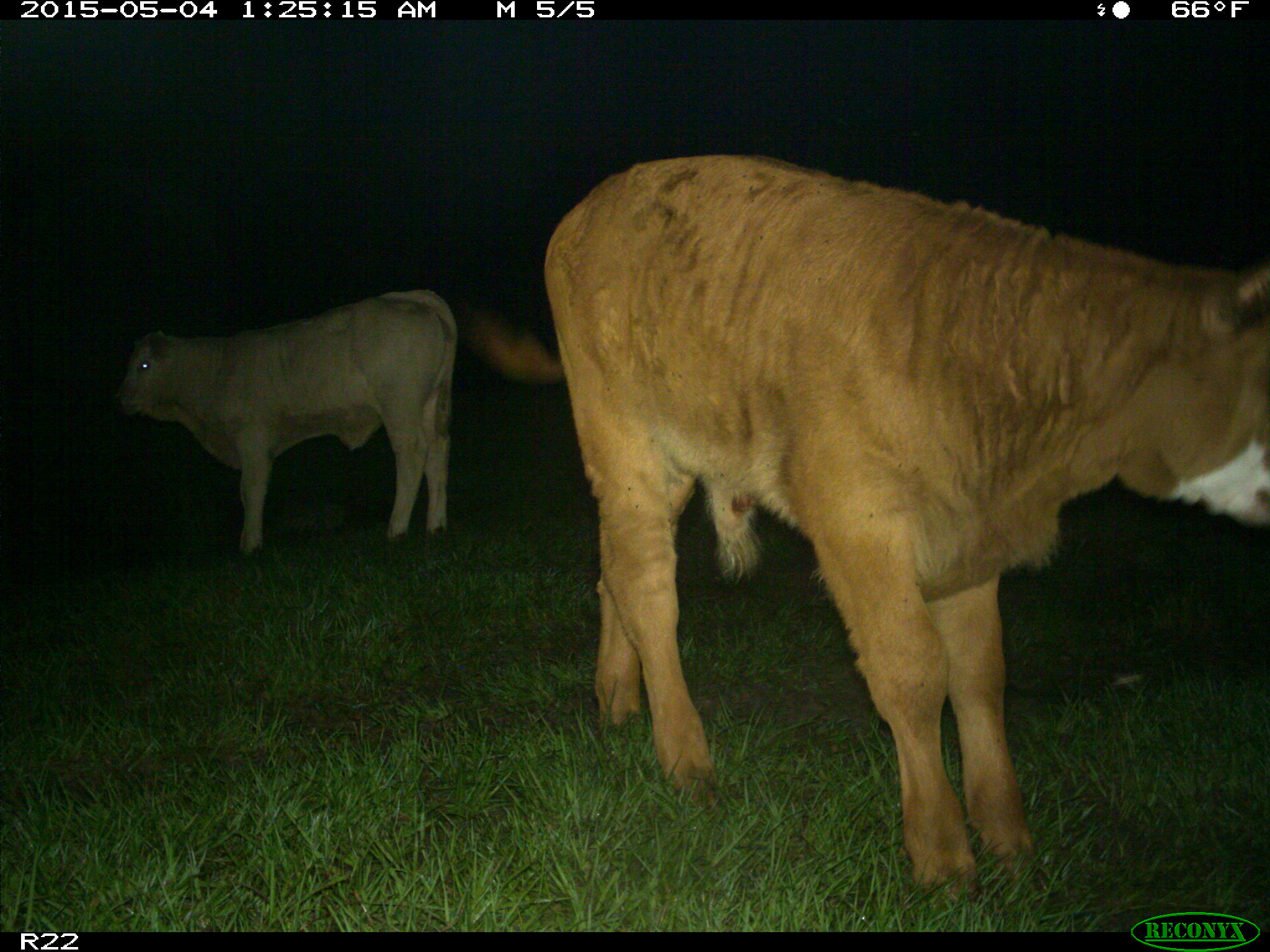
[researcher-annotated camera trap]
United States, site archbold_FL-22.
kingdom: Animalia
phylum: Chordata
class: Mammalia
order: Artiodactyla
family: Bovidae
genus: Bos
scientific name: Bos taurus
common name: domestic cow